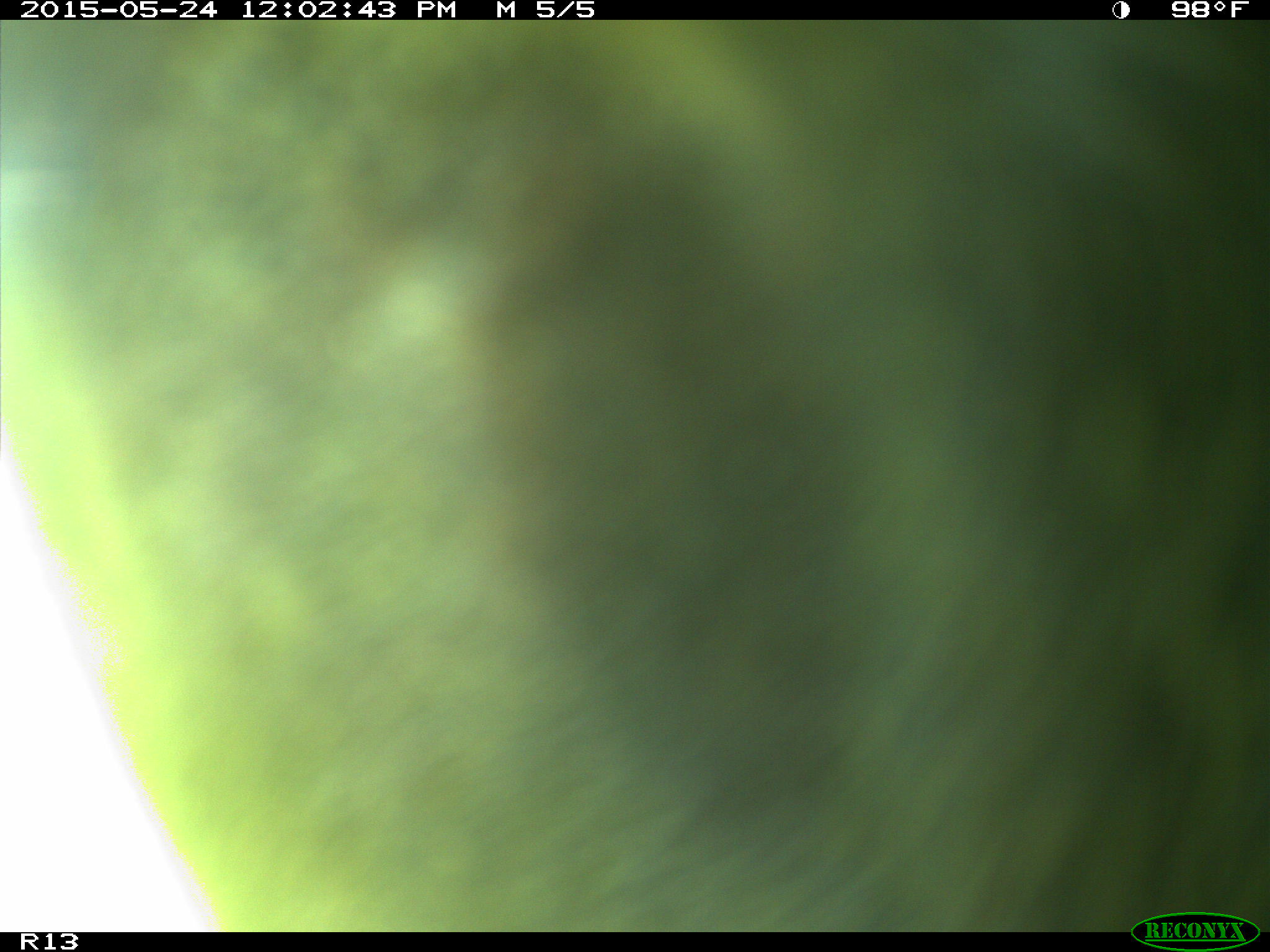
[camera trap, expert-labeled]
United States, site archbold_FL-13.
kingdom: Animalia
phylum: Chordata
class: Mammalia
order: Artiodactyla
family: Bovidae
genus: Bos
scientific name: Bos taurus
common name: domestic cow